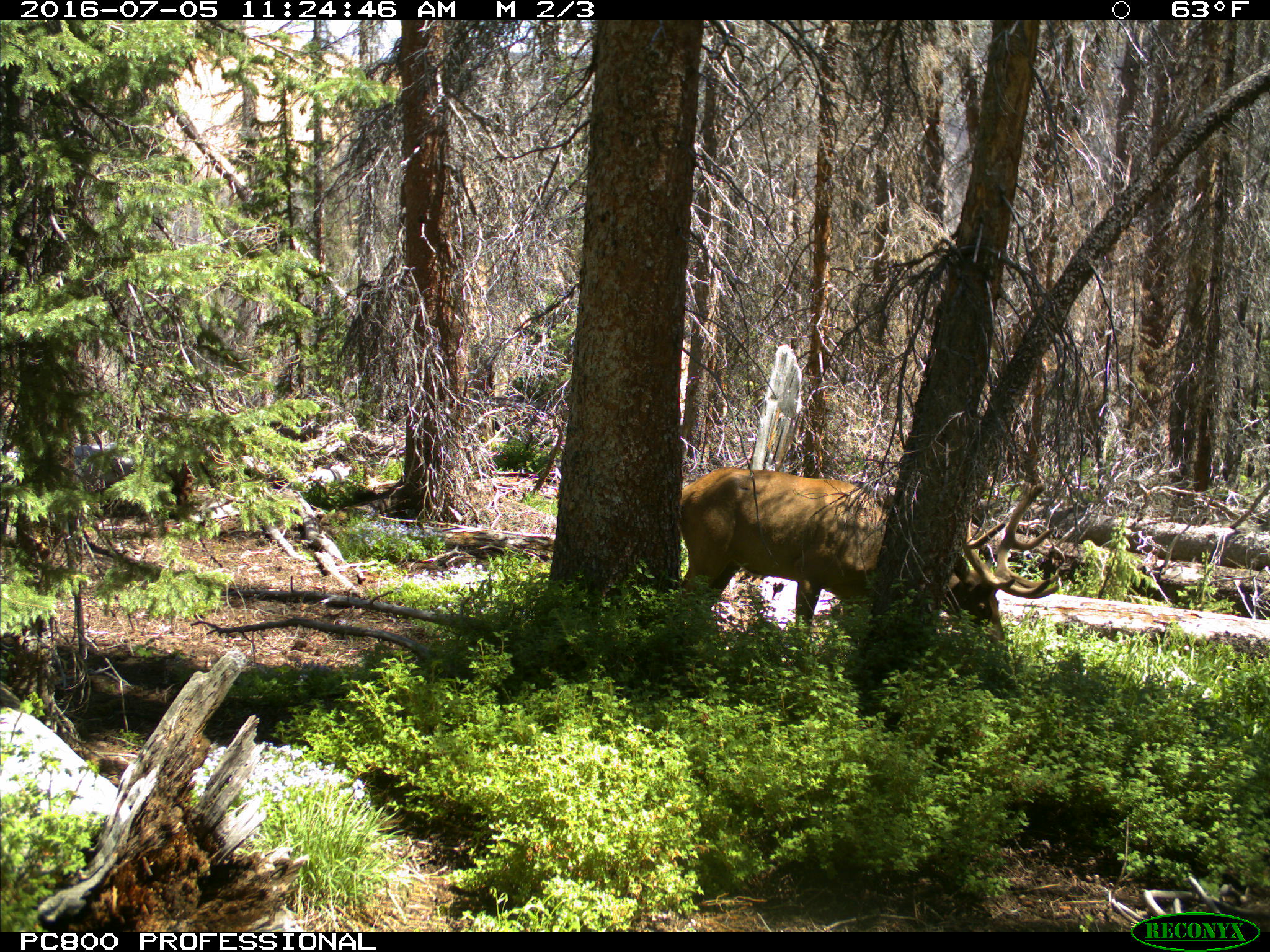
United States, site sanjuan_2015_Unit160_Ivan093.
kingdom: Animalia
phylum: Chordata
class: Mammalia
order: Artiodactyla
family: Cervidae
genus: Cervus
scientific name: Cervus elaphus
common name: red deer